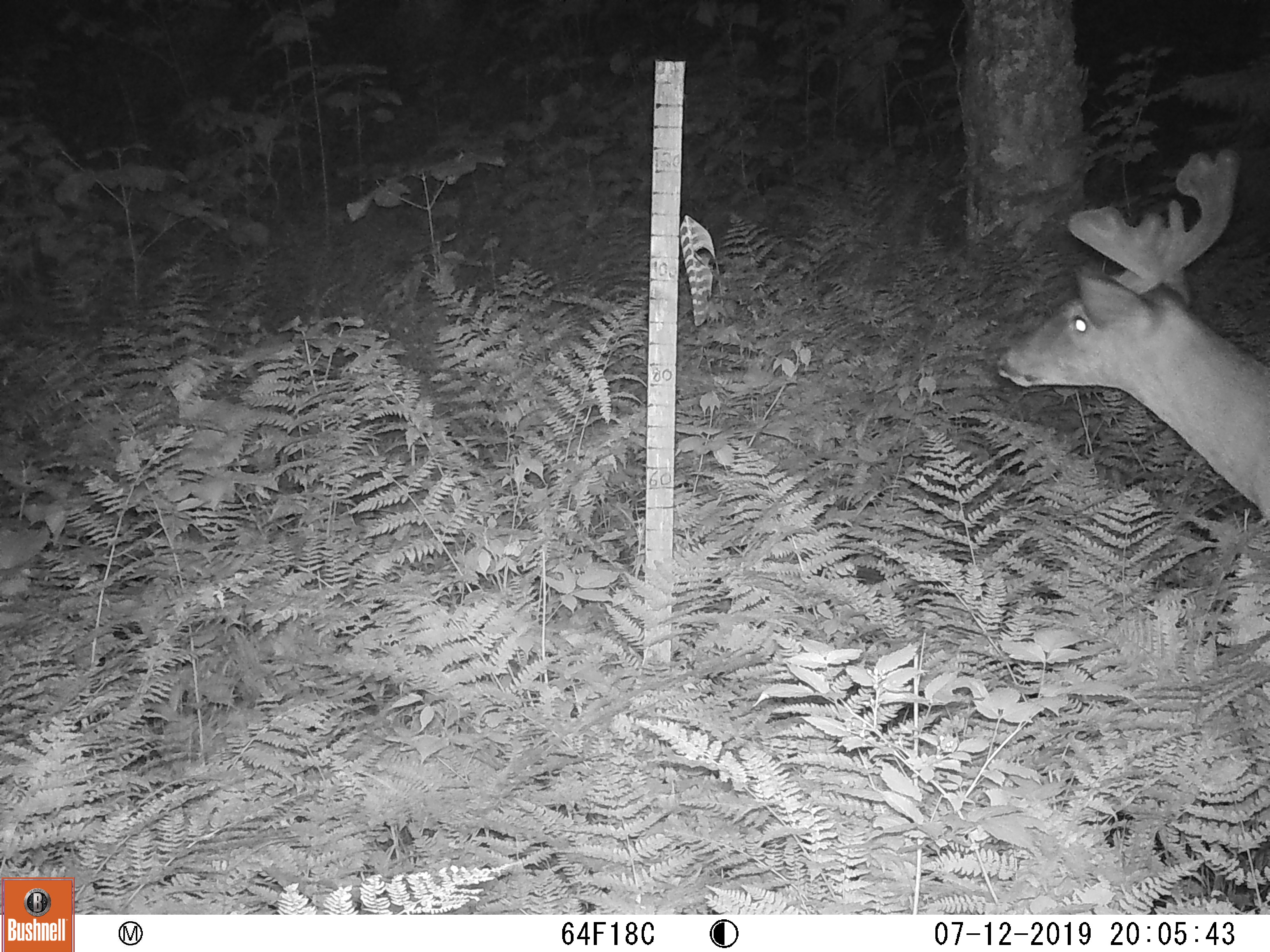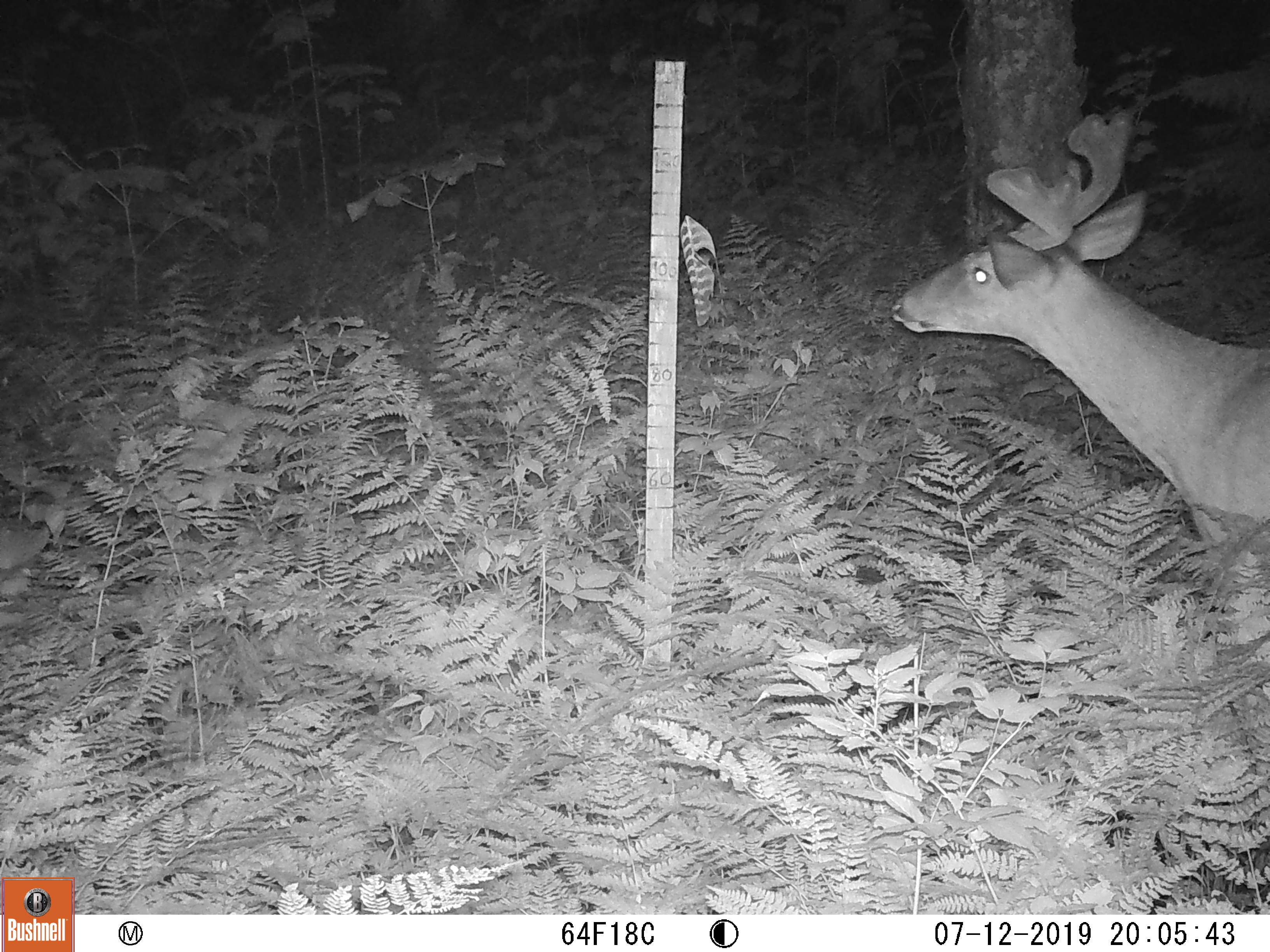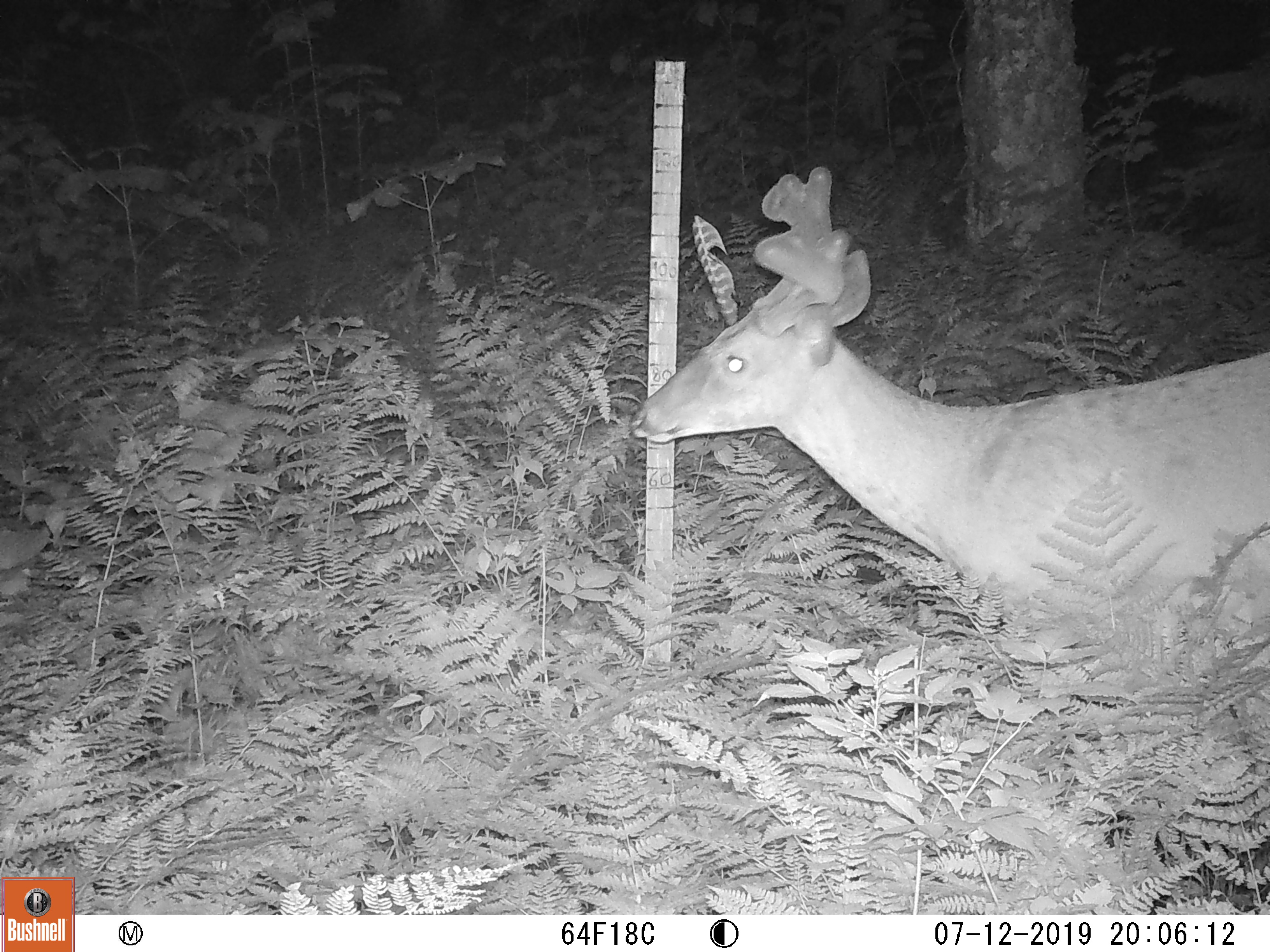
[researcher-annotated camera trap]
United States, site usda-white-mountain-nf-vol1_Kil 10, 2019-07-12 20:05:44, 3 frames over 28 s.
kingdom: Animalia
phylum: Chordata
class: Mammalia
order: Artiodactyla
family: Cervidae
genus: Odocoileus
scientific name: Odocoileus virginianus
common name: white-tailed deer